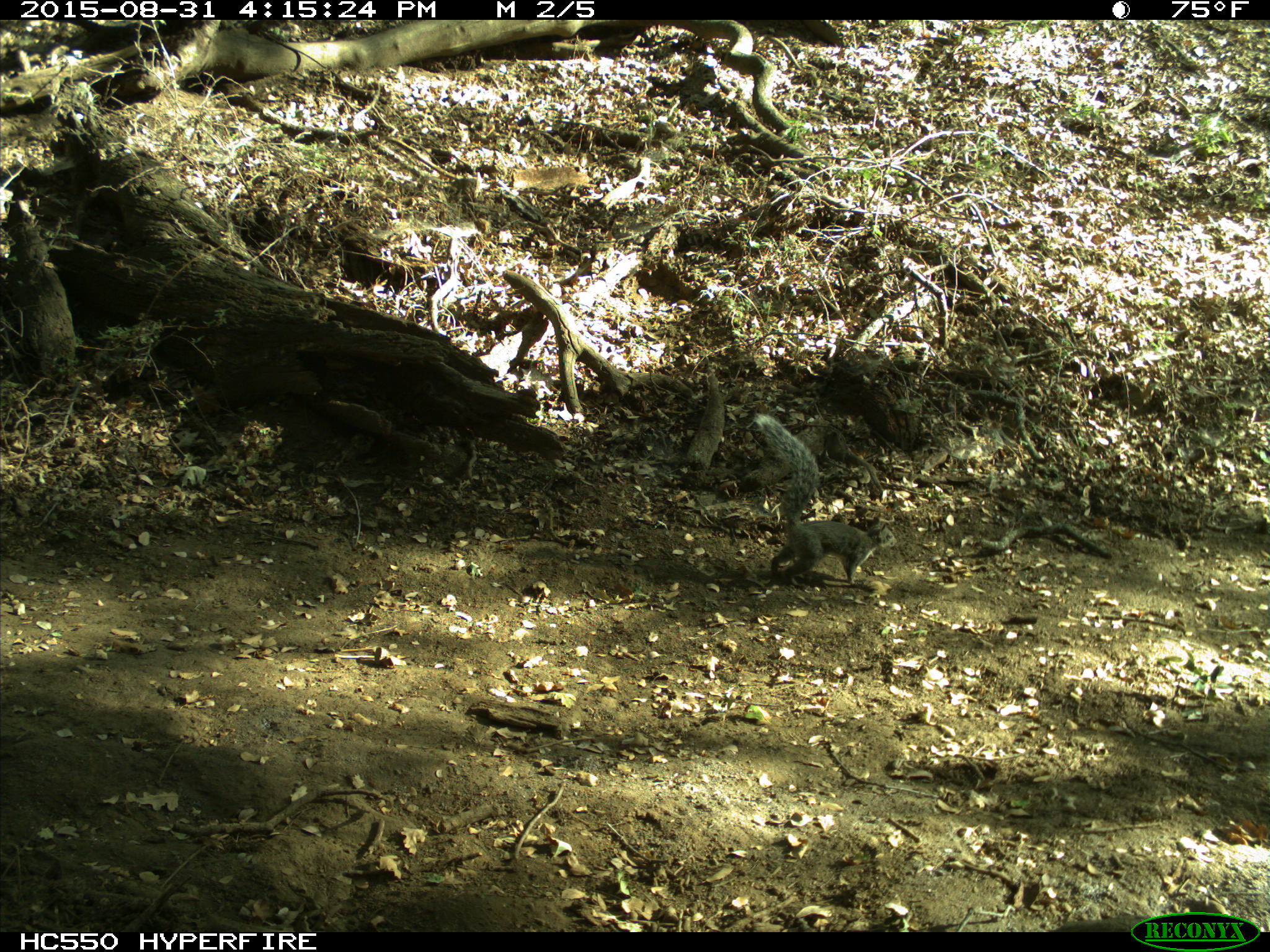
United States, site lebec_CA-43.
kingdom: Animalia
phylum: Chordata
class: Mammalia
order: Rodentia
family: Sciuridae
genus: Sciurus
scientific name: Sciurus carolinensis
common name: eastern gray squirrel